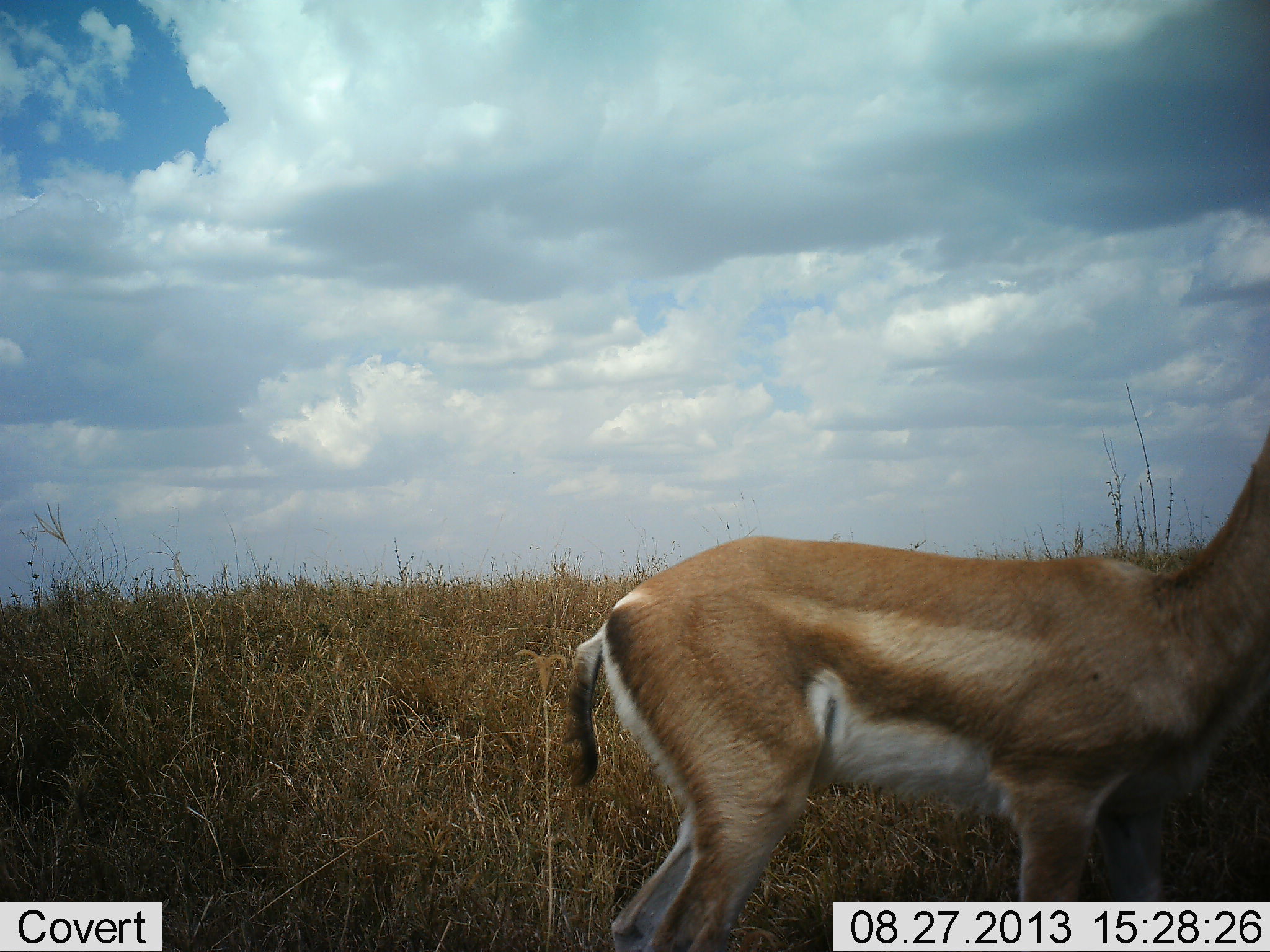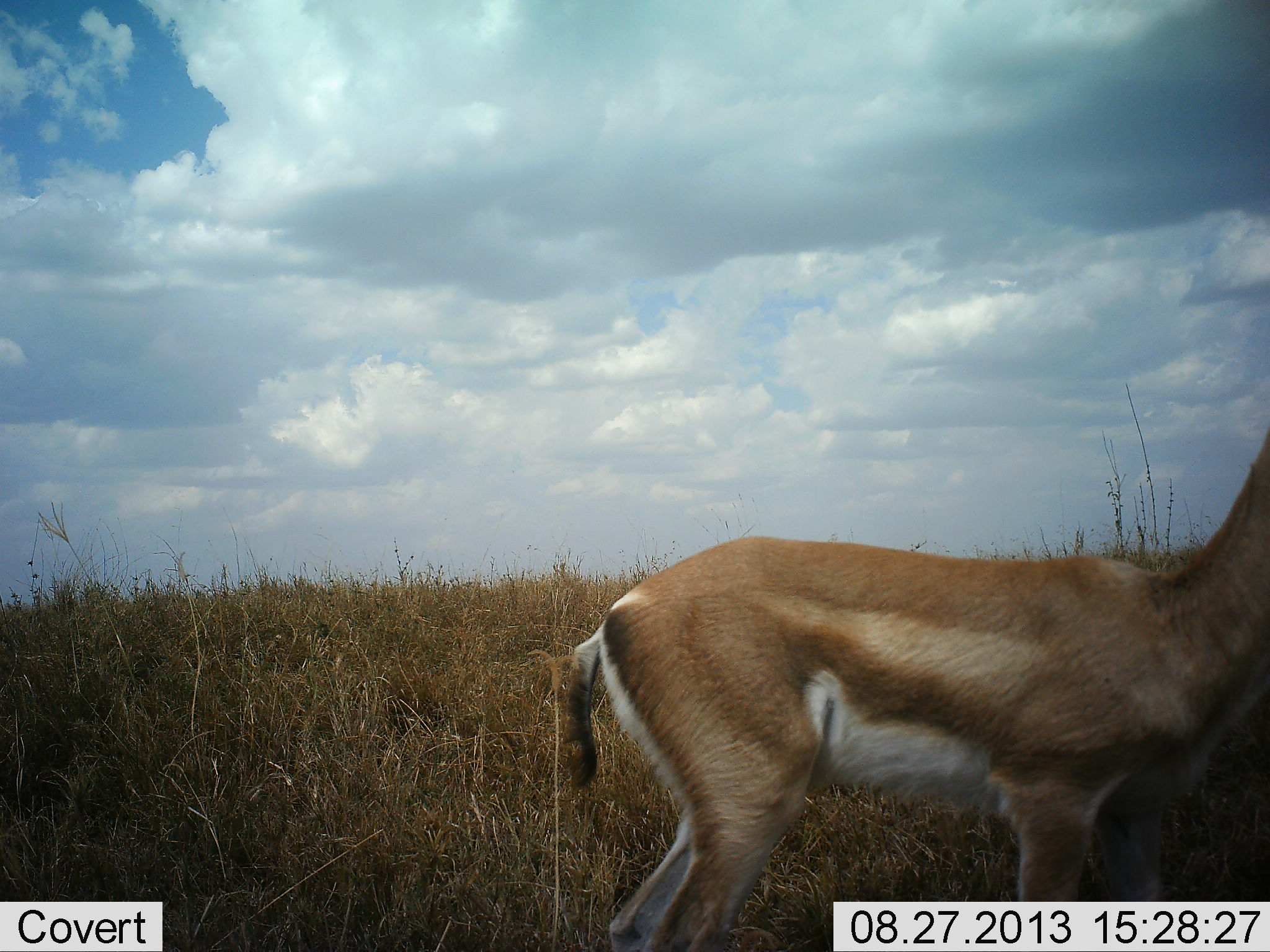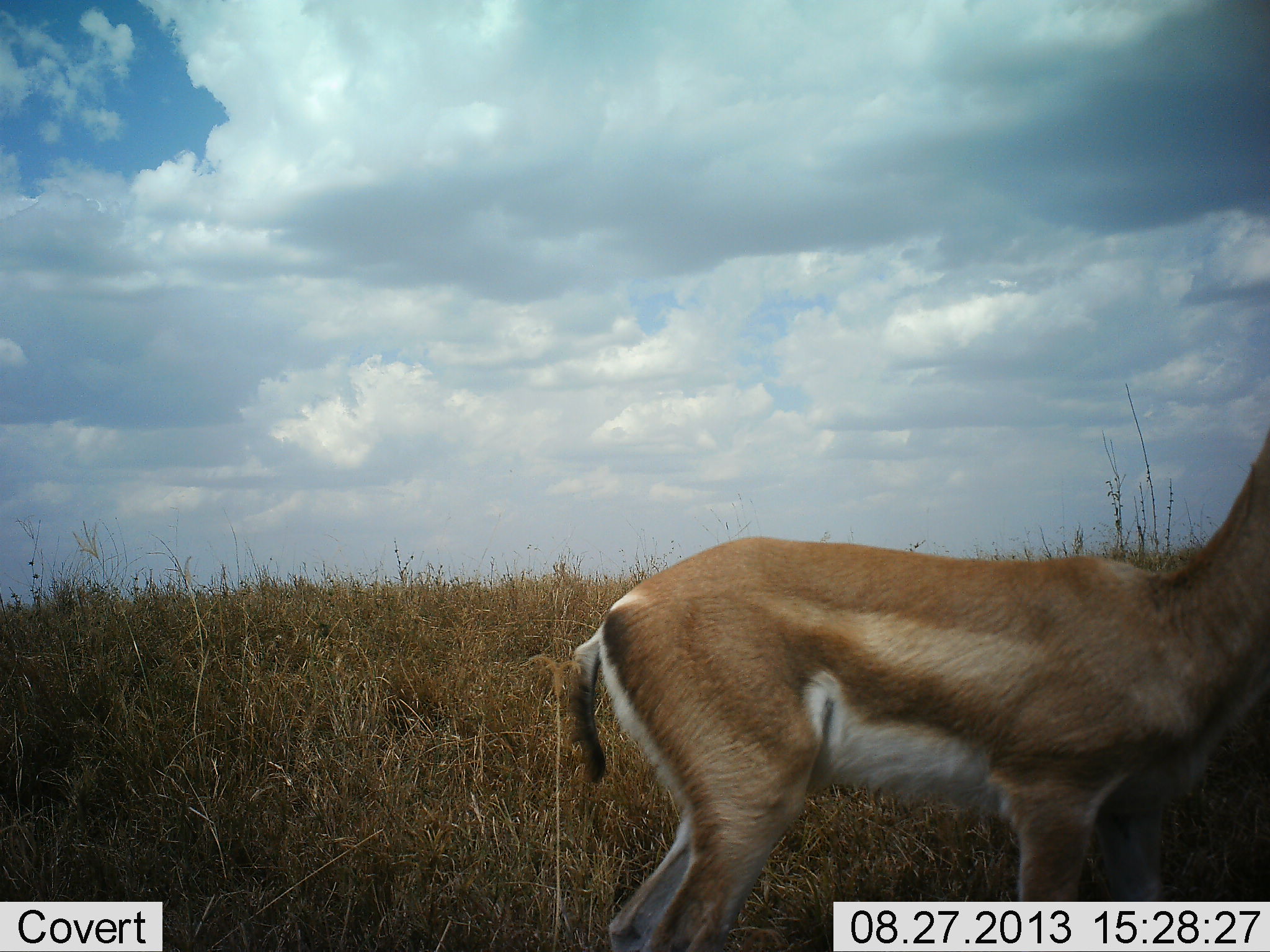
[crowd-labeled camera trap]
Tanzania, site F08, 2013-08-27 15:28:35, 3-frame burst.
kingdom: Animalia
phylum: Chordata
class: Mammalia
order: Artiodactyla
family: Bovidae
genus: Nanger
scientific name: Nanger granti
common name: grant's gazelle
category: gazellegrants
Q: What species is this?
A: Gazellegrants (grant's gazelle) (Nanger granti).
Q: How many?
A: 1.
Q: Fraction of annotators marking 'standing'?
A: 93%.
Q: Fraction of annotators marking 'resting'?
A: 0%.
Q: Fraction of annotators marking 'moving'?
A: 7%.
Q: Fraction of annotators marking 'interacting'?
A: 0%.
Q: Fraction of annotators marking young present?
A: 0%.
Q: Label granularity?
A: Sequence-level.